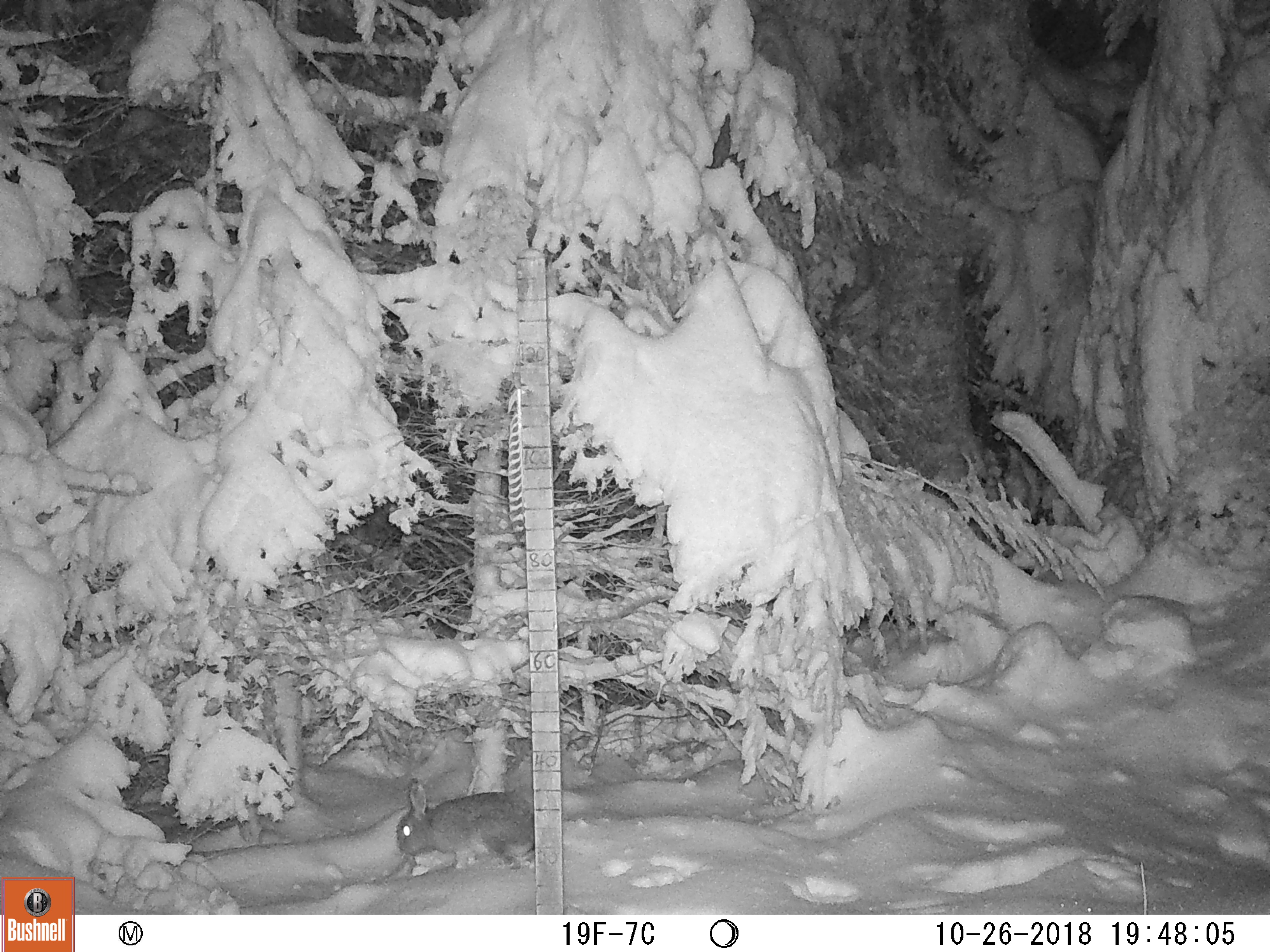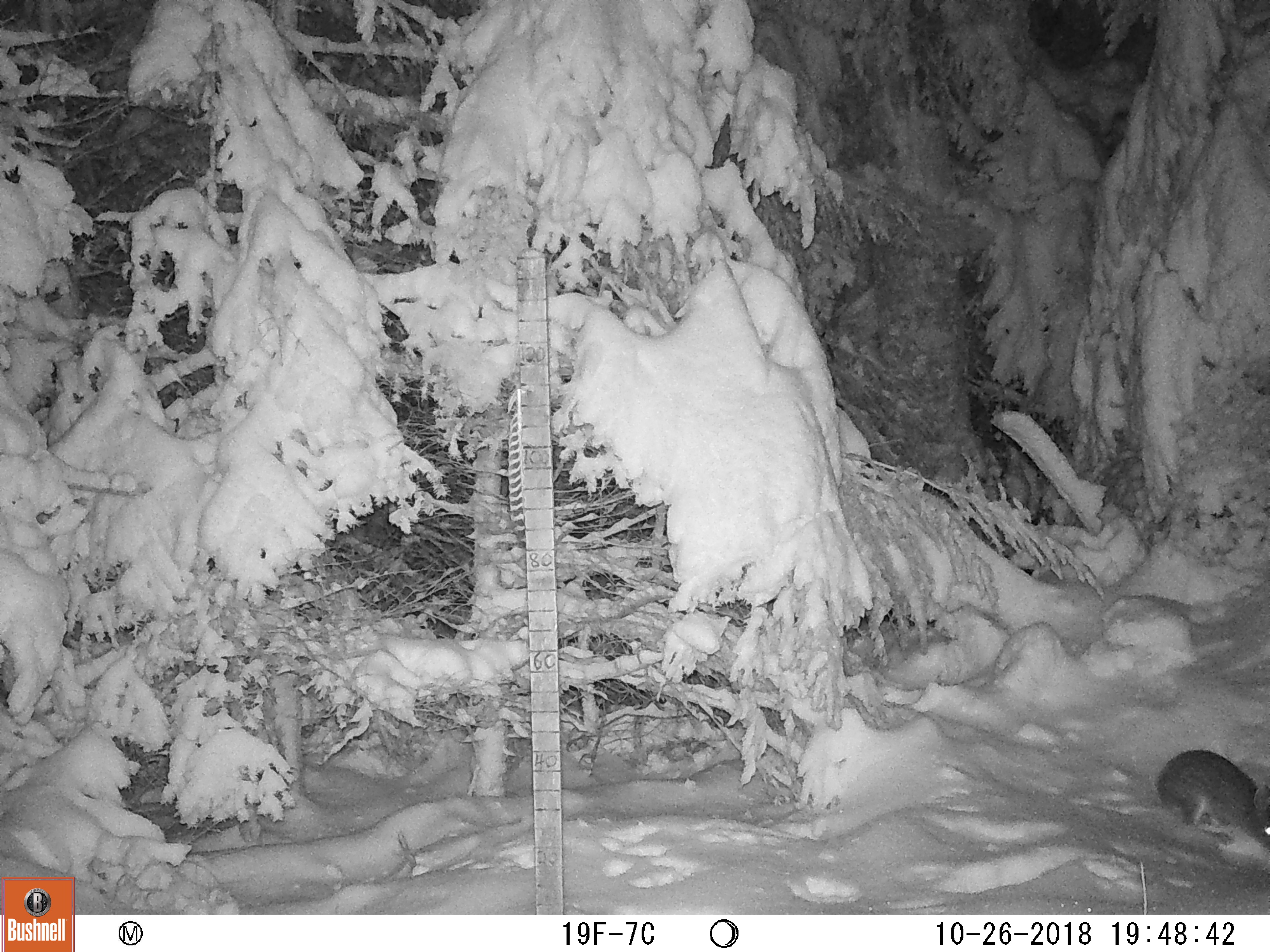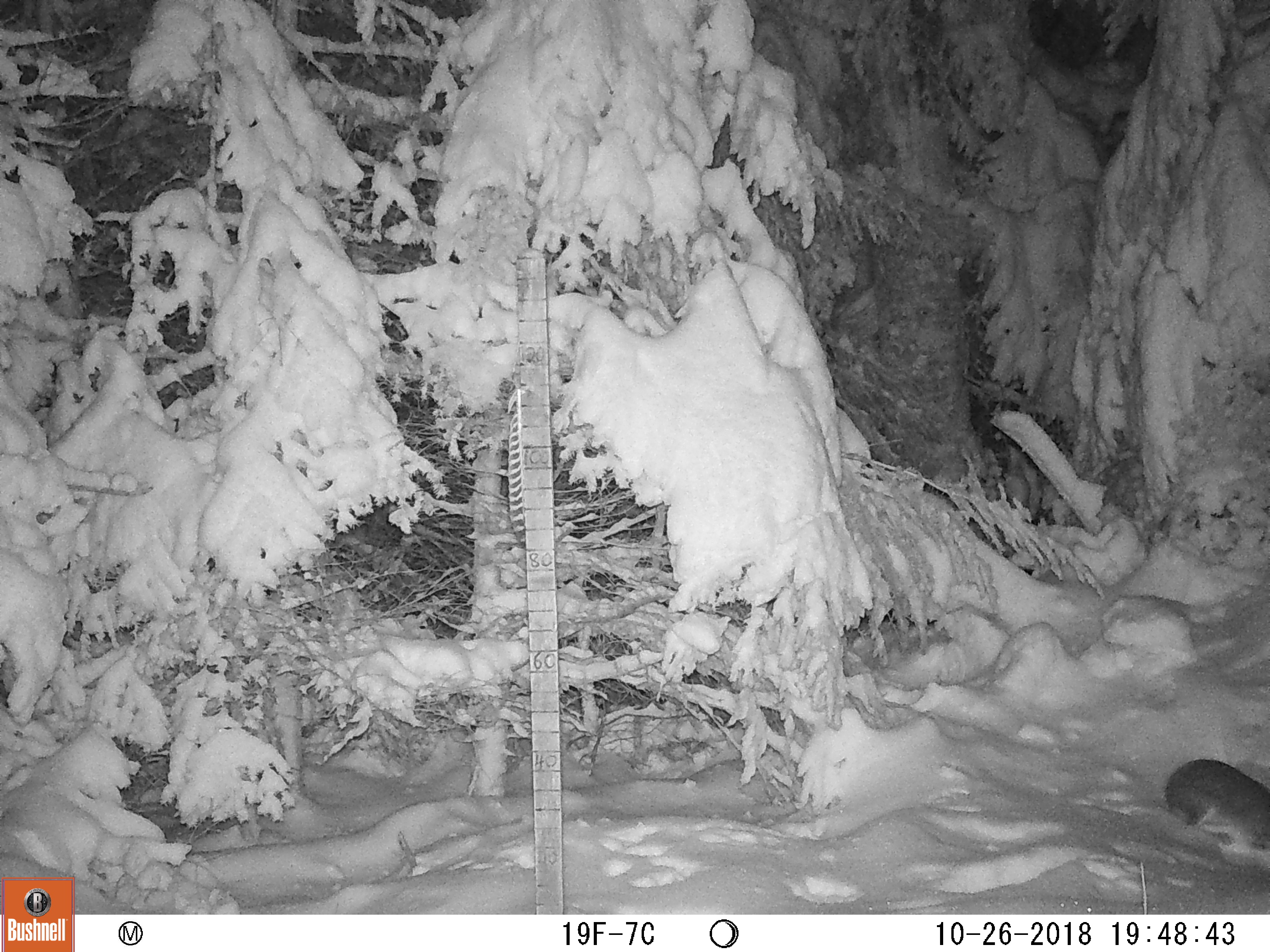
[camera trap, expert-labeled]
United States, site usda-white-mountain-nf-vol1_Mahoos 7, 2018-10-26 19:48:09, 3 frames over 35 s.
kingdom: Animalia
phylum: Chordata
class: Mammalia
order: Lagomorpha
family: Leporidae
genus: Lepus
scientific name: Lepus americanus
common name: snowshoe hare